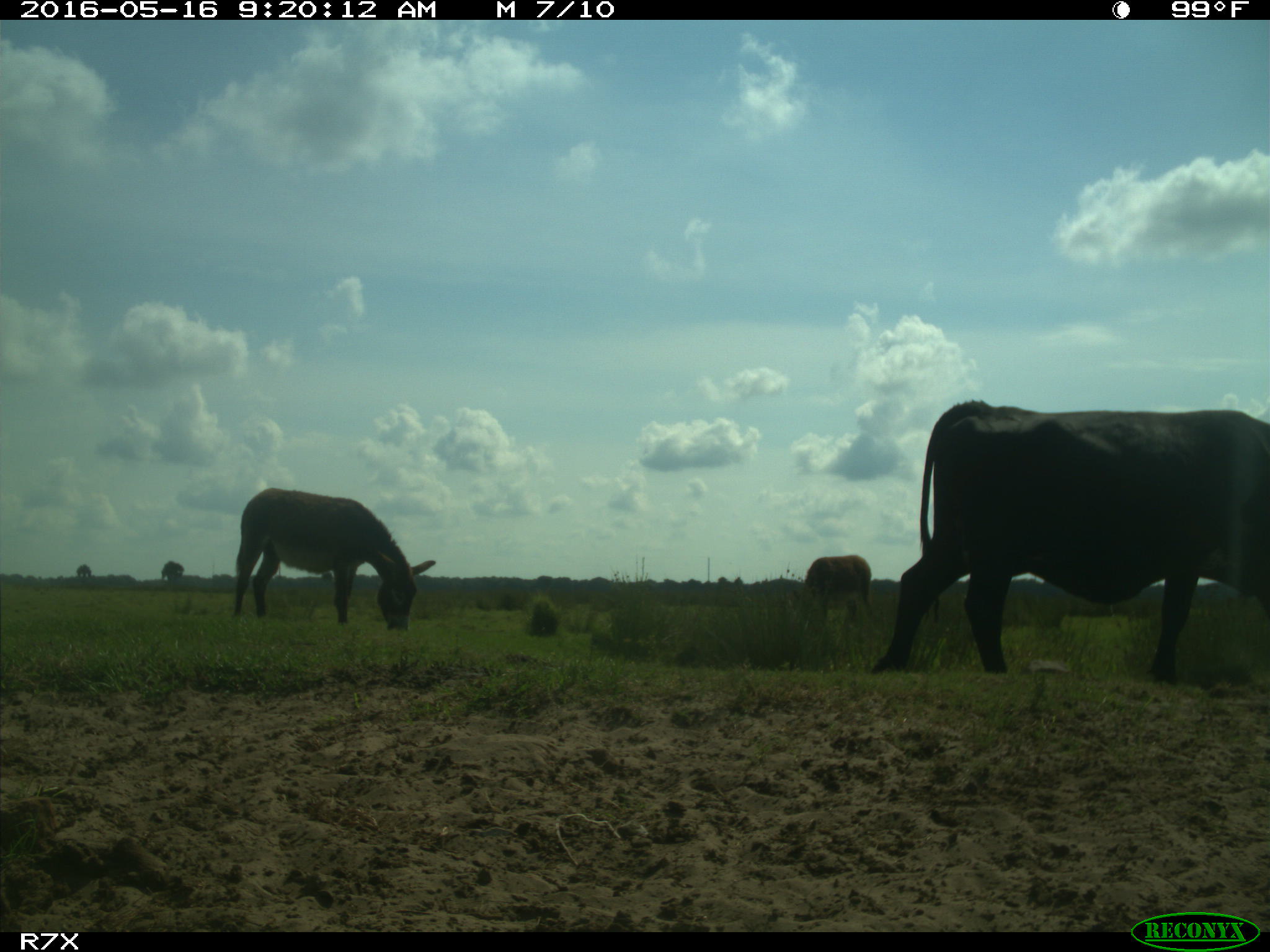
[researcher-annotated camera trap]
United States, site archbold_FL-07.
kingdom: Animalia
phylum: Chordata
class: Mammalia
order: Artiodactyla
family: Bovidae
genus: Bos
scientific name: Bos taurus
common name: domestic cow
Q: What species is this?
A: Bos taurus (domestic cow).